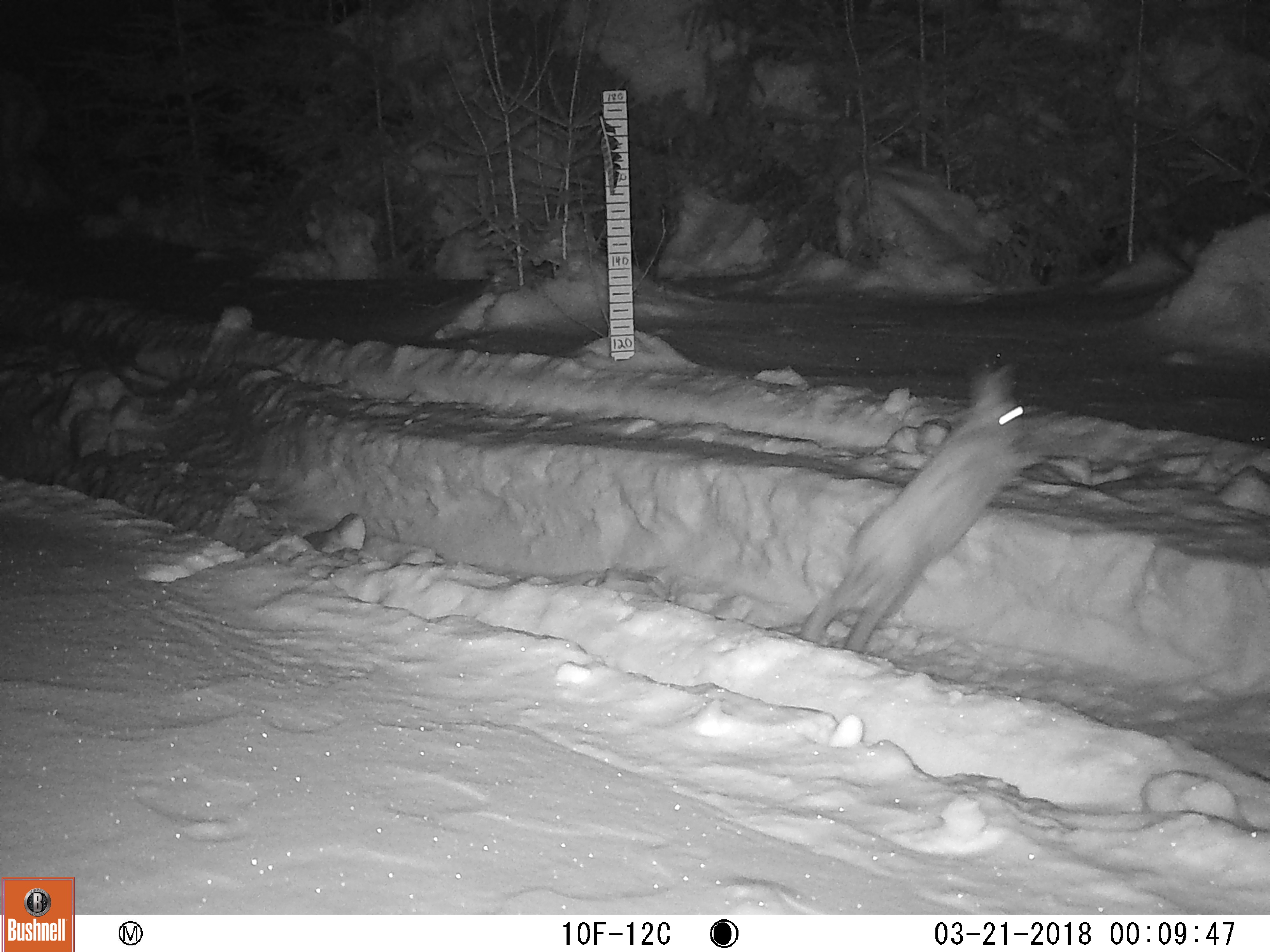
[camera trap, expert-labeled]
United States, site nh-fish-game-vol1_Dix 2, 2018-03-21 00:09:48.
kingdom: Animalia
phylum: Chordata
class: Mammalia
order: Lagomorpha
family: Leporidae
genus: Lepus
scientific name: Lepus americanus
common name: snowshoe hare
Snowshoe hare (Lepus americanus).